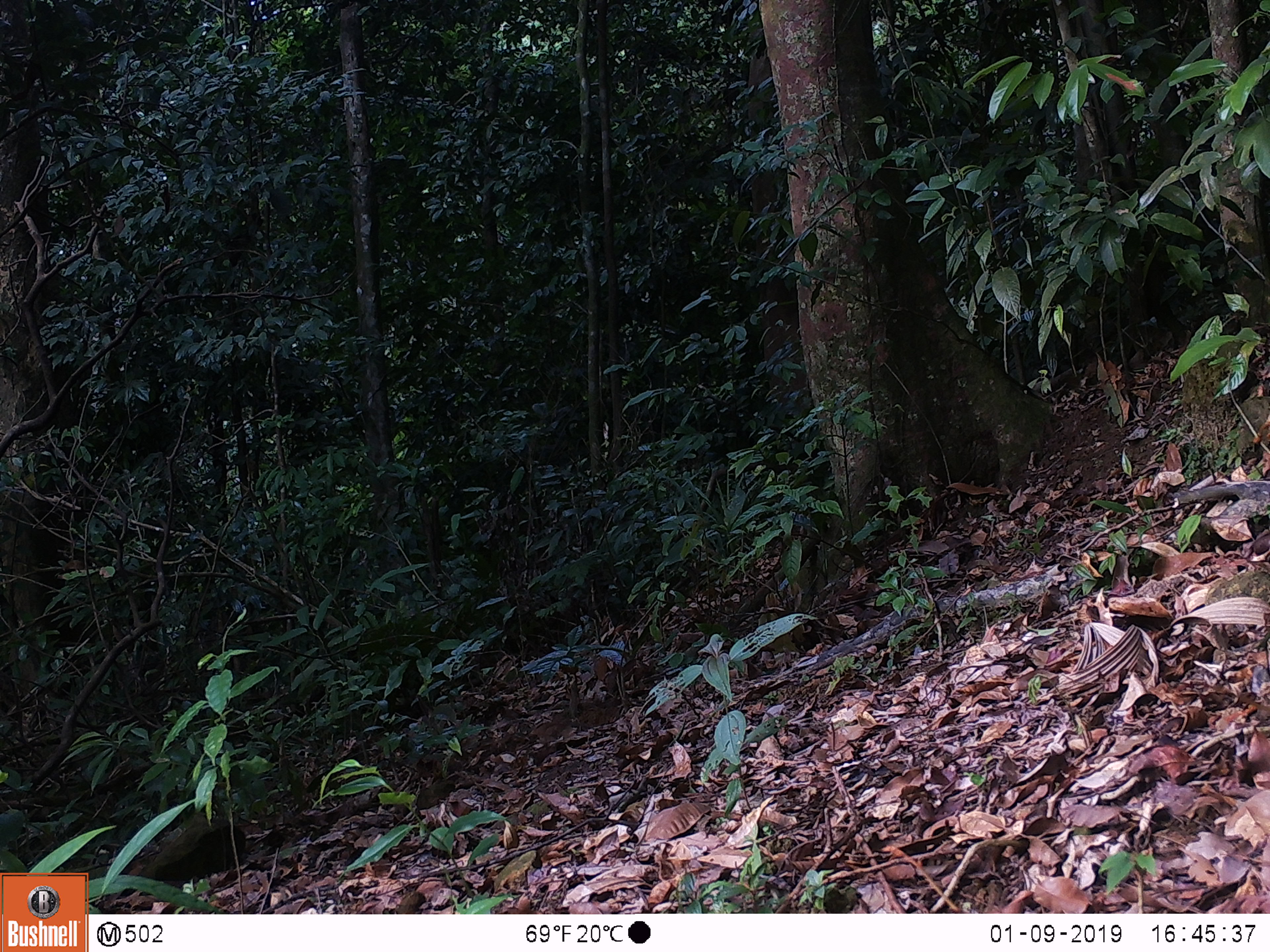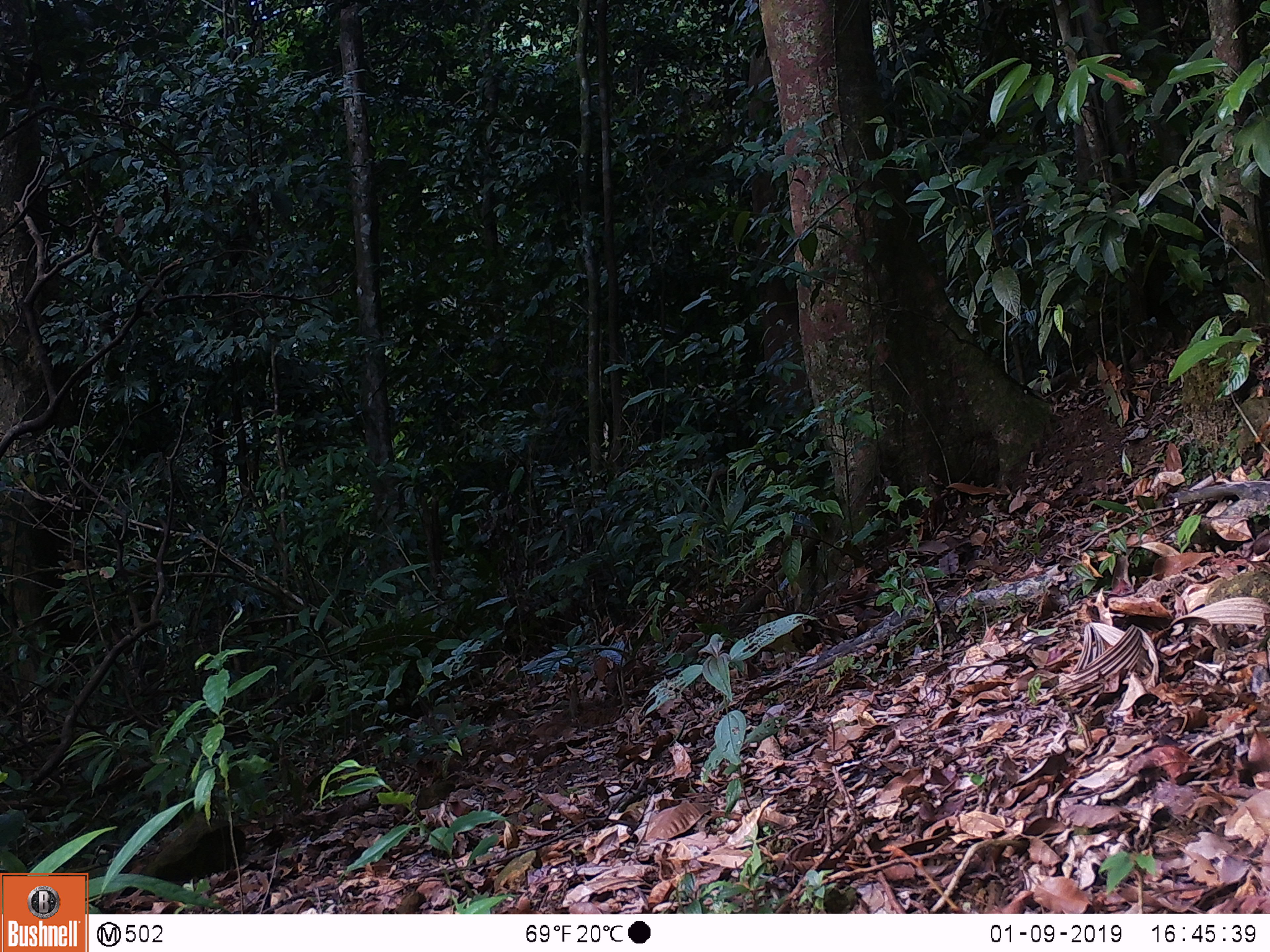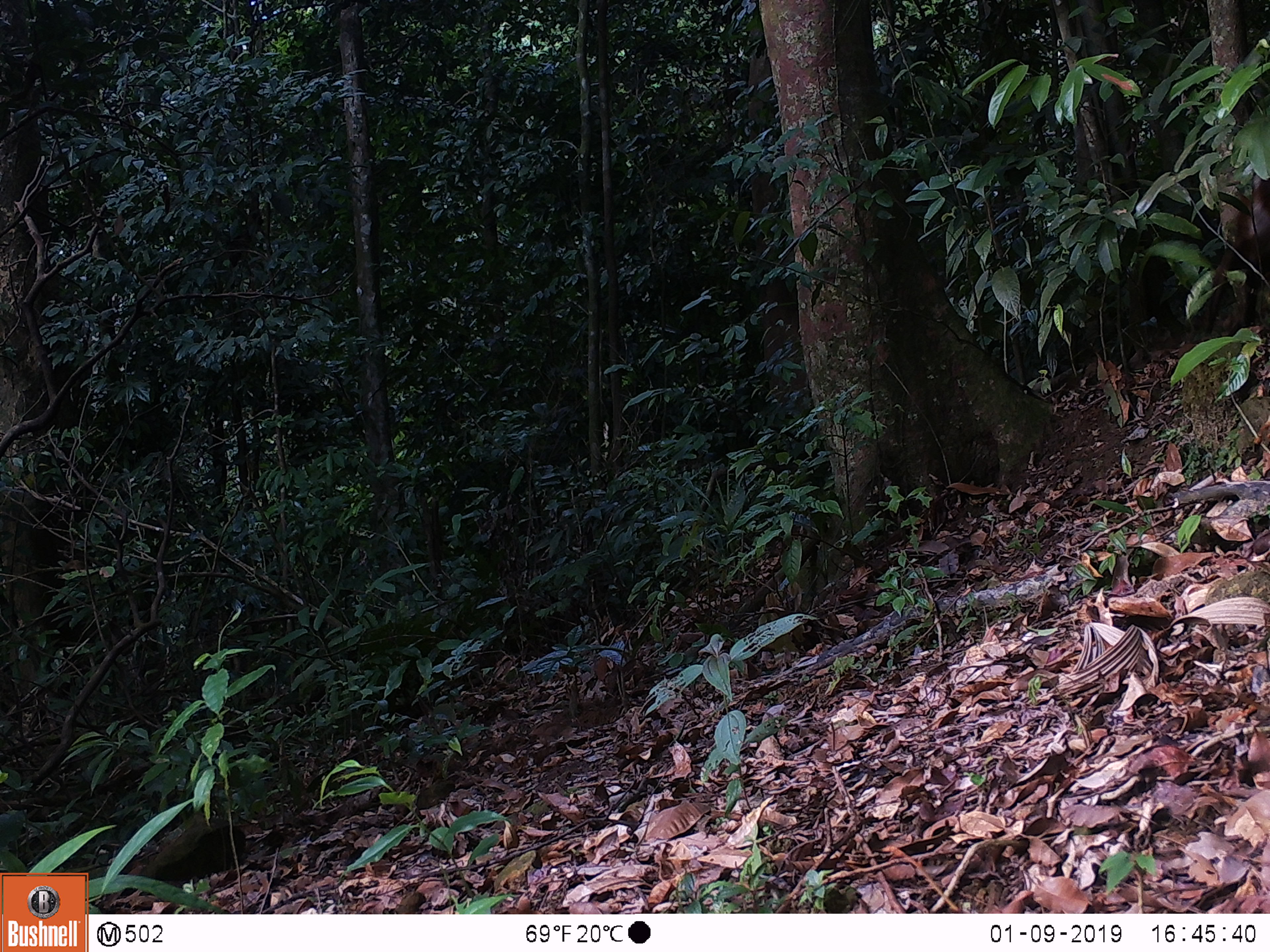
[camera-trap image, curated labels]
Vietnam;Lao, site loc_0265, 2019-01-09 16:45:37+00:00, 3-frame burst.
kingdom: Animalia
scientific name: Animalia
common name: animal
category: unidentified animal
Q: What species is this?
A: Unidentified animal (animal) (Animalia).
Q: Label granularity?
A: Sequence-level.